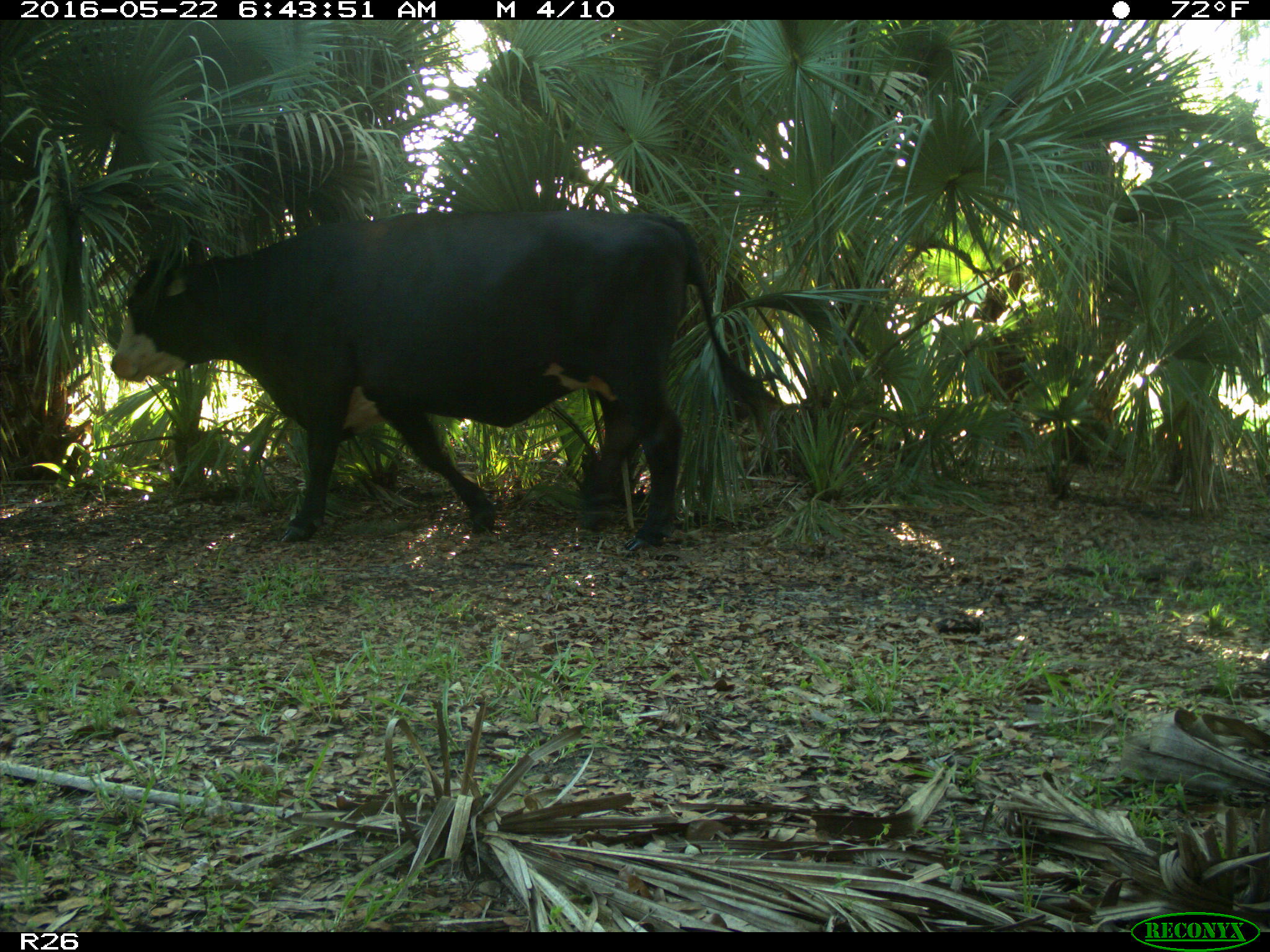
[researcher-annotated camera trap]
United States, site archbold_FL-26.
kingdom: Animalia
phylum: Chordata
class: Mammalia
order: Artiodactyla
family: Bovidae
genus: Bos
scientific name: Bos taurus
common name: domestic cow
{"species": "Bos taurus (domestic cow)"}